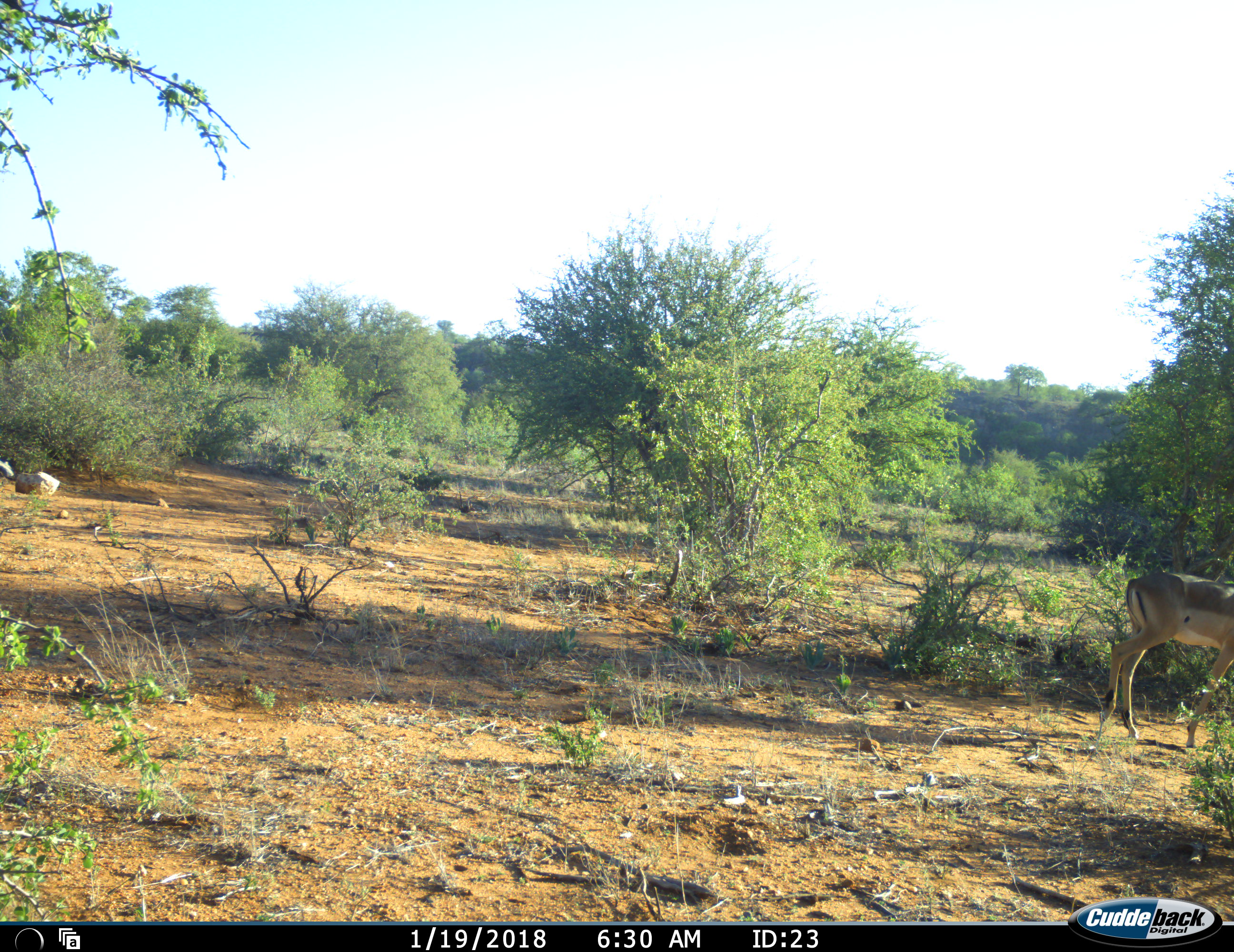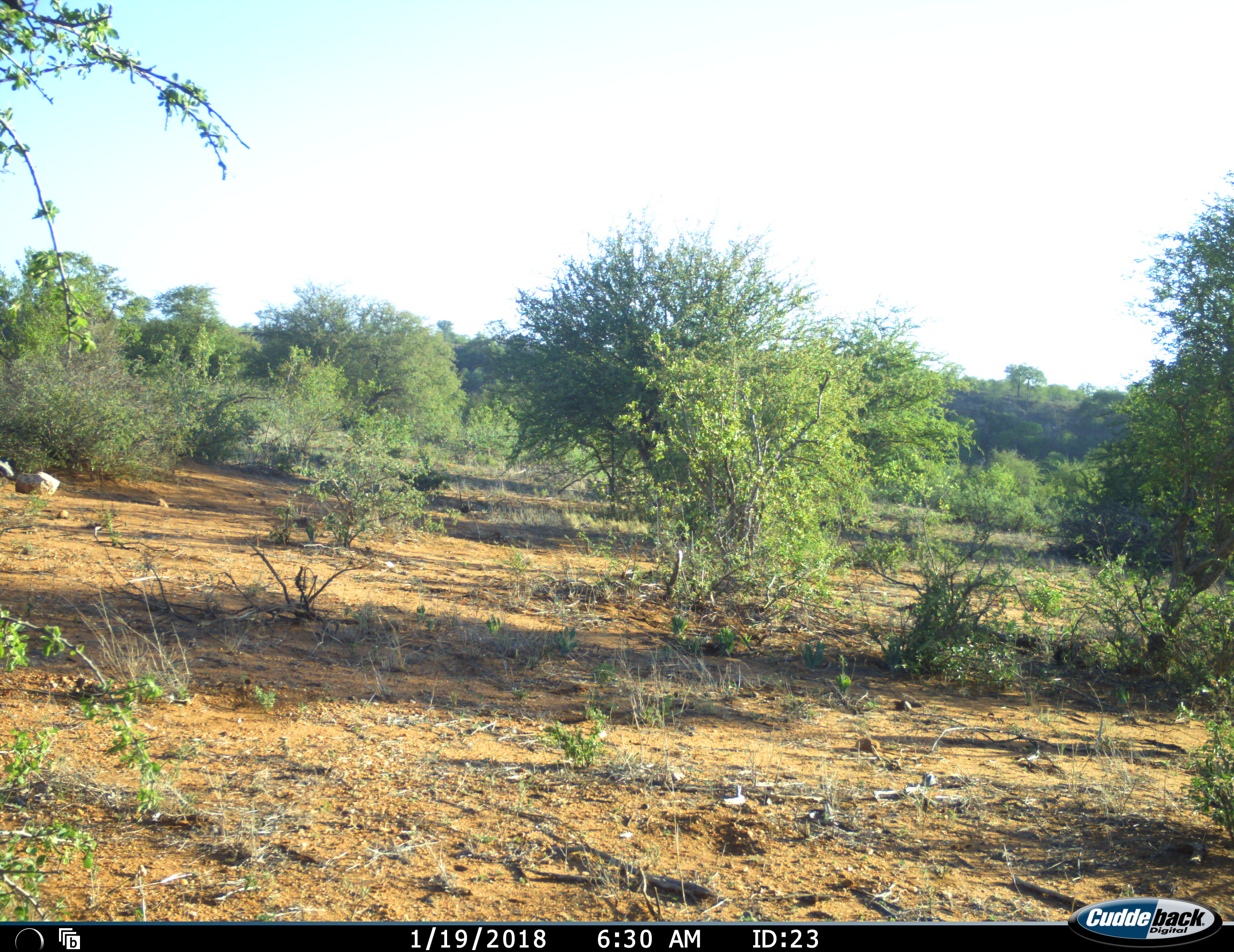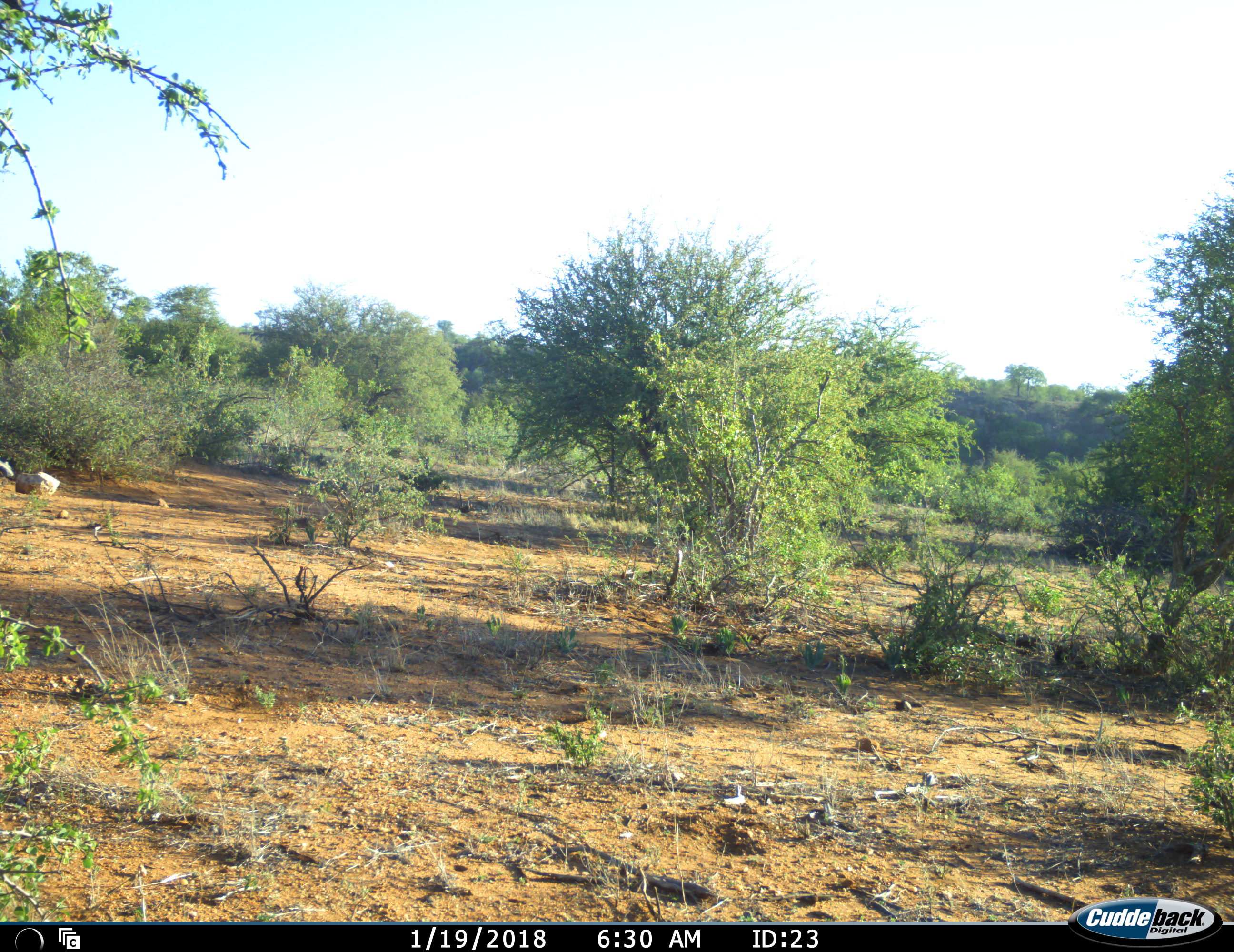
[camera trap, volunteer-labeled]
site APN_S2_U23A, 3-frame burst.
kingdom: Animalia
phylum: Chordata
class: Mammalia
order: Artiodactyla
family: Bovidae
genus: Aepyceros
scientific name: Aepyceros melampus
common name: impala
Impala (Aepyceros melampus), count 1. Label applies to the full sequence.